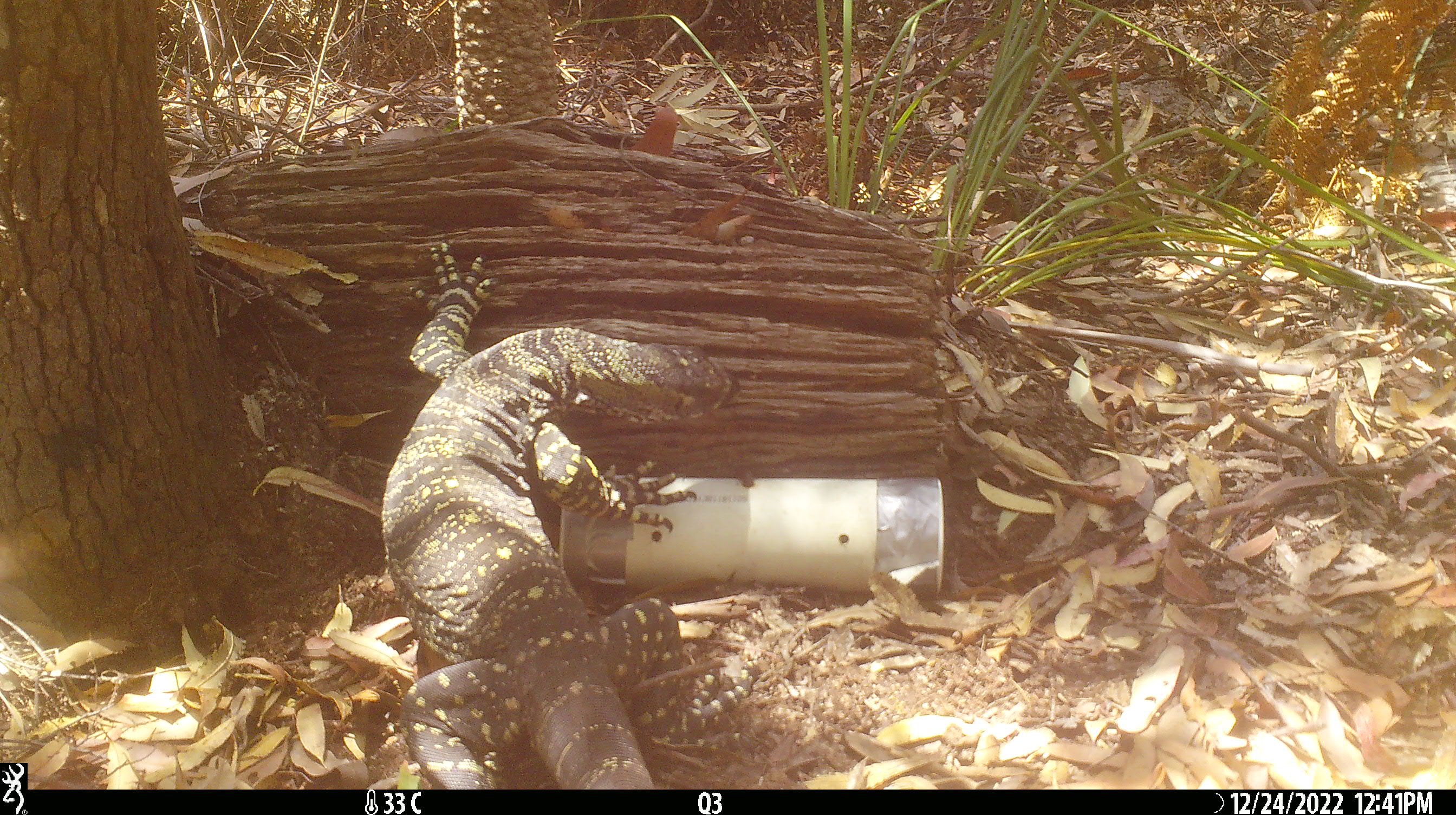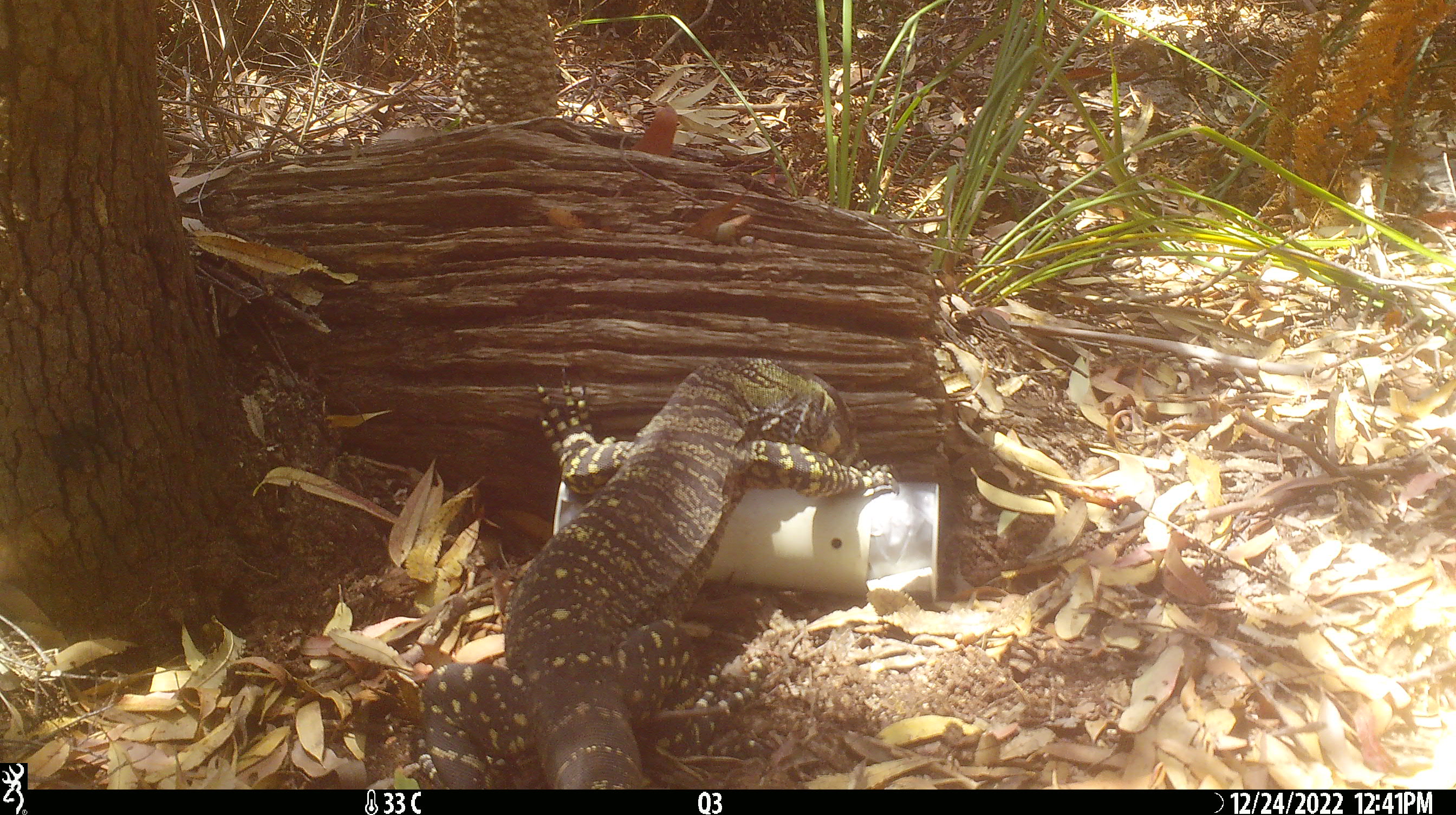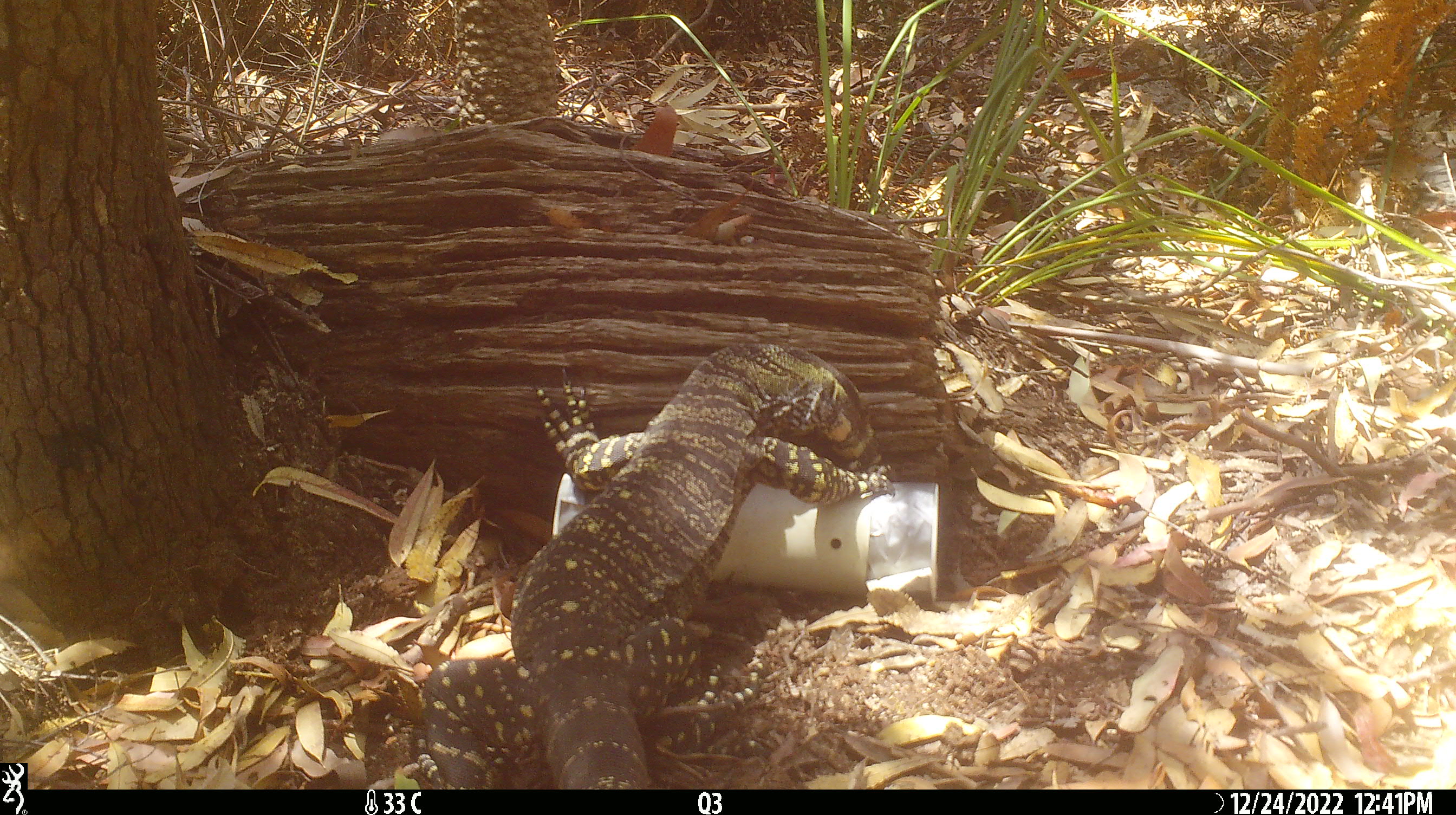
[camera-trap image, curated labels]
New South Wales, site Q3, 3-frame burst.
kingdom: Animalia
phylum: Chordata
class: Reptilia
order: Squamata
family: Varanidae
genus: Varanus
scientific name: Varanus varius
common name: lace monitor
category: goanna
Goanna (lace monitor) (Varanus varius).